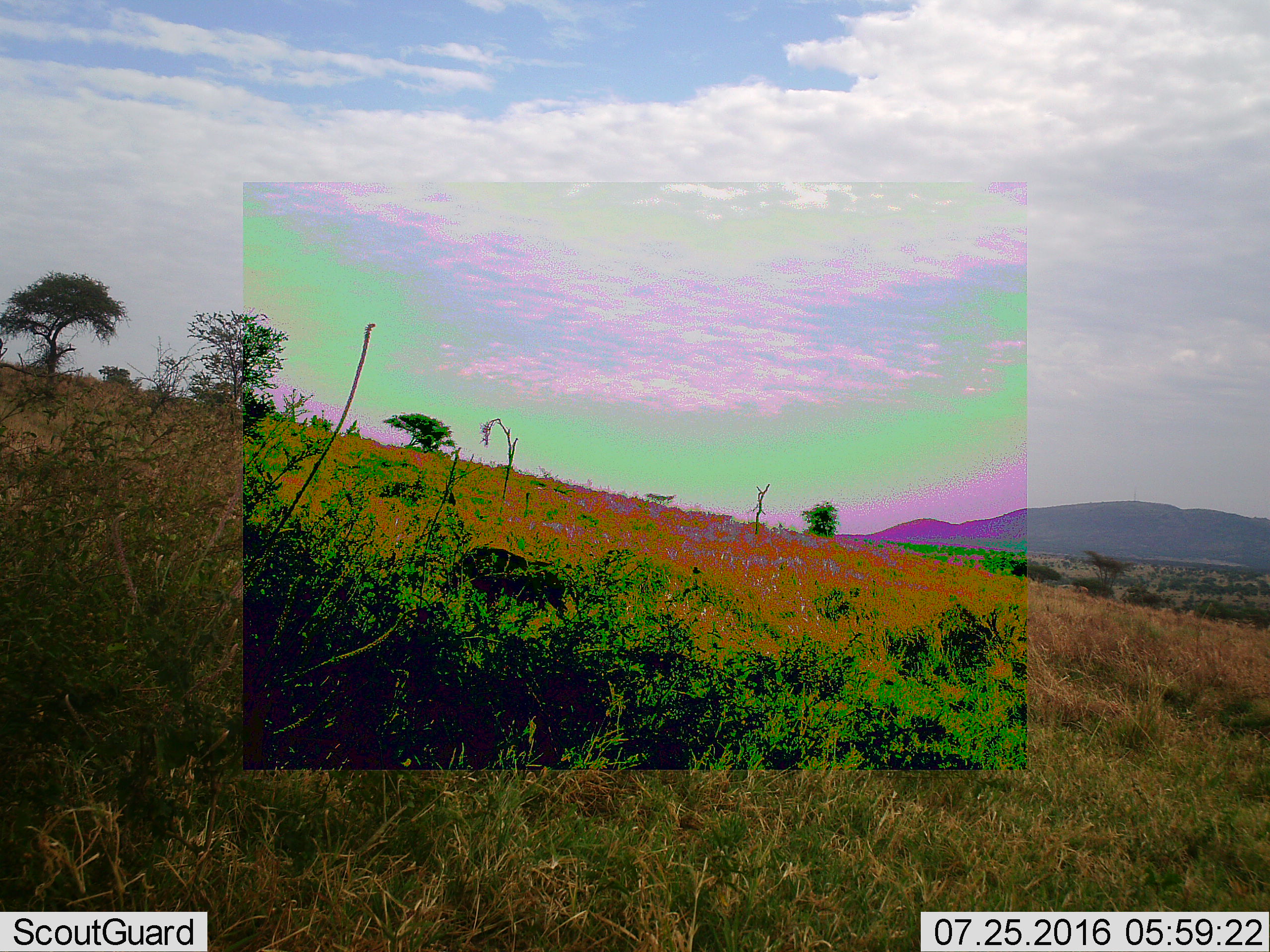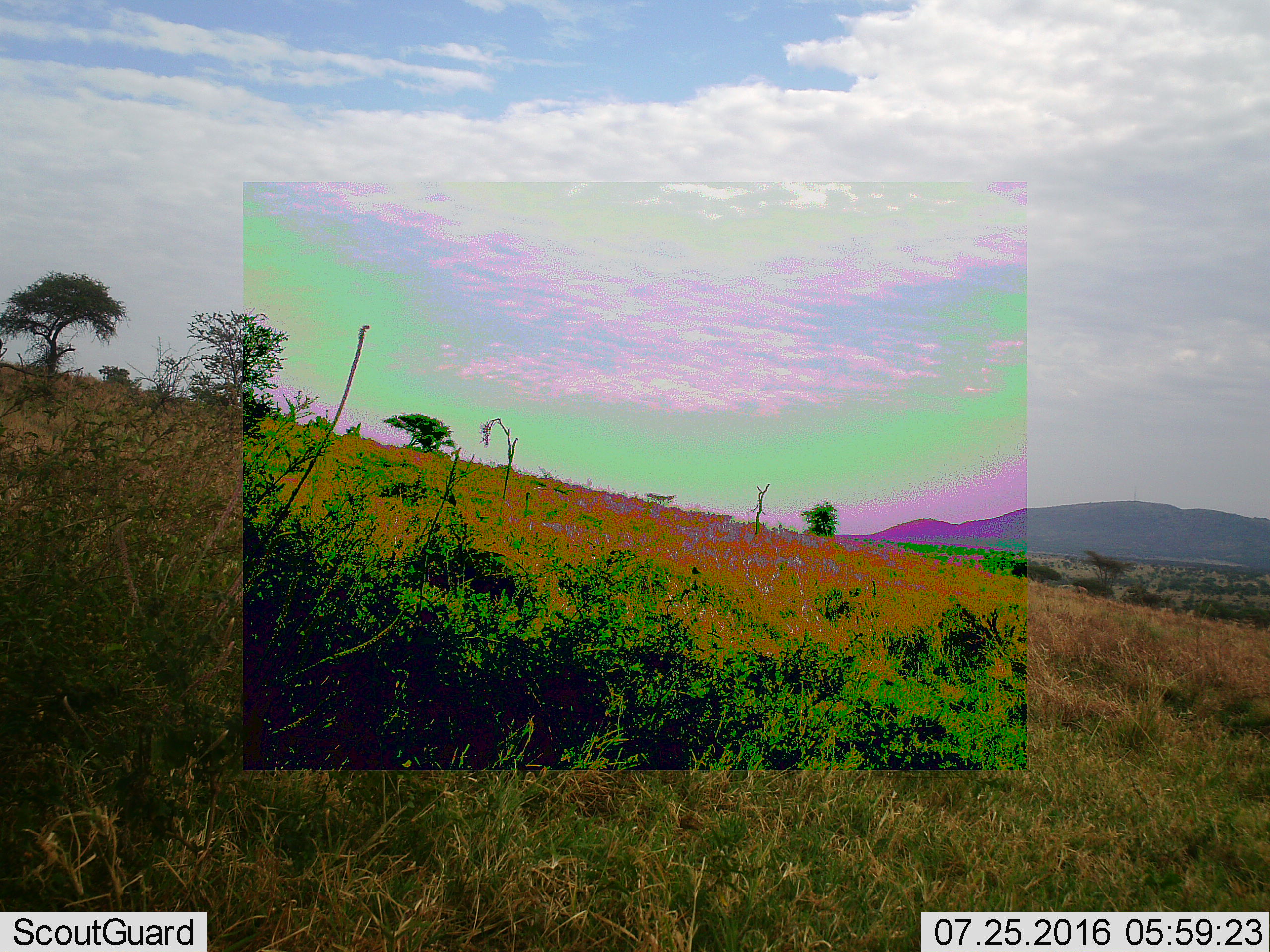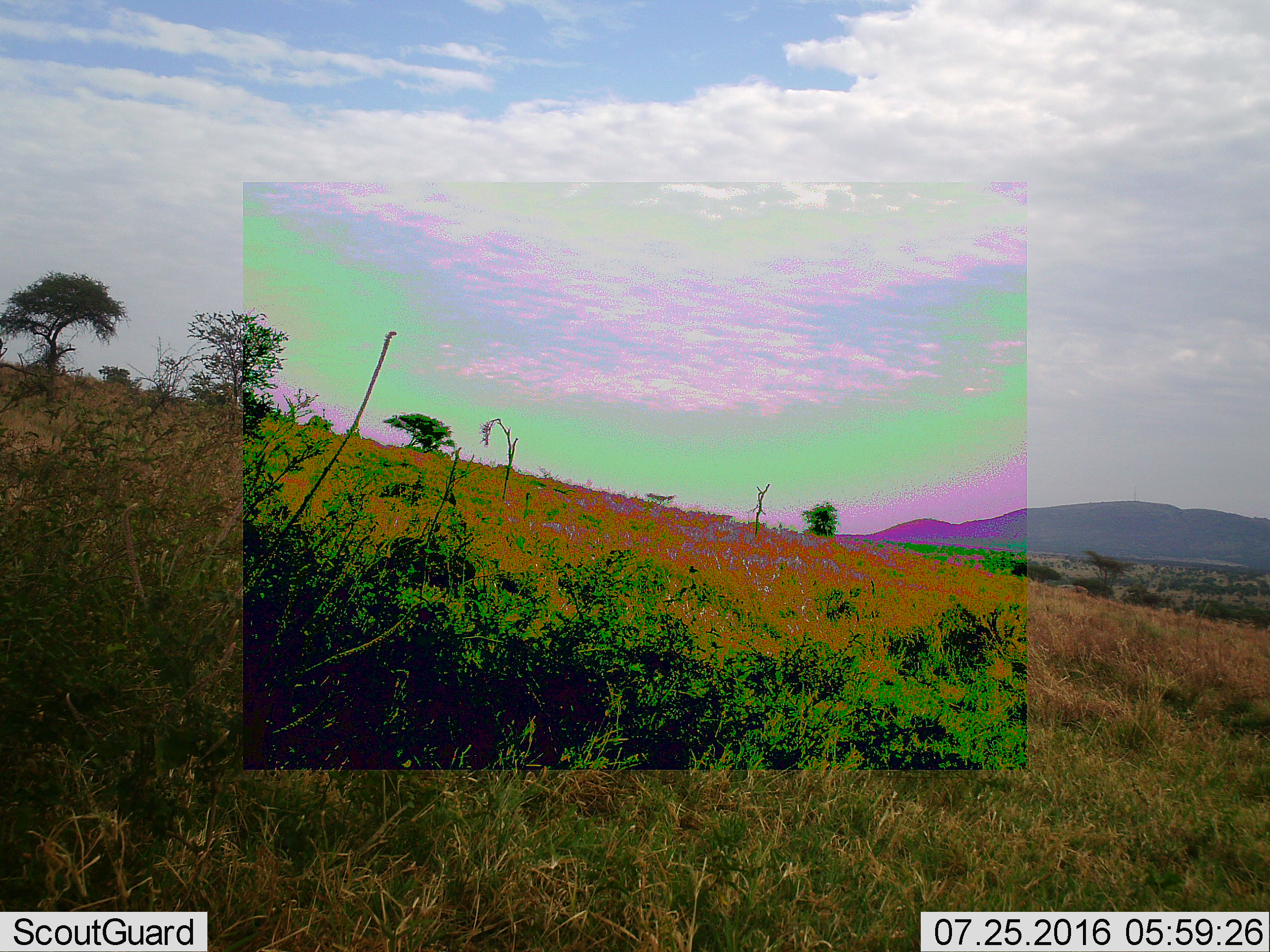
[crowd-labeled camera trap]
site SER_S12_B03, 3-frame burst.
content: unidentified animal